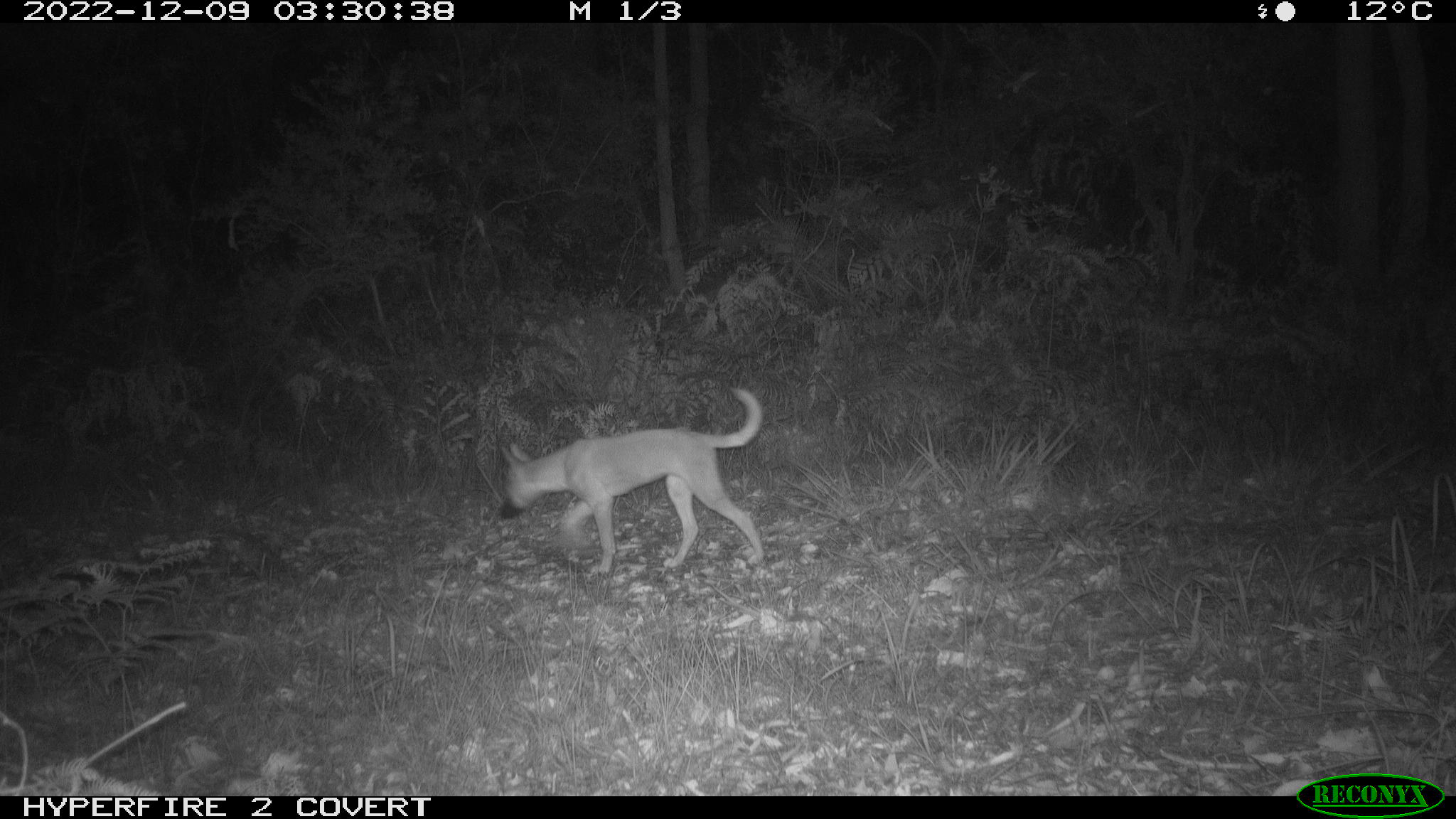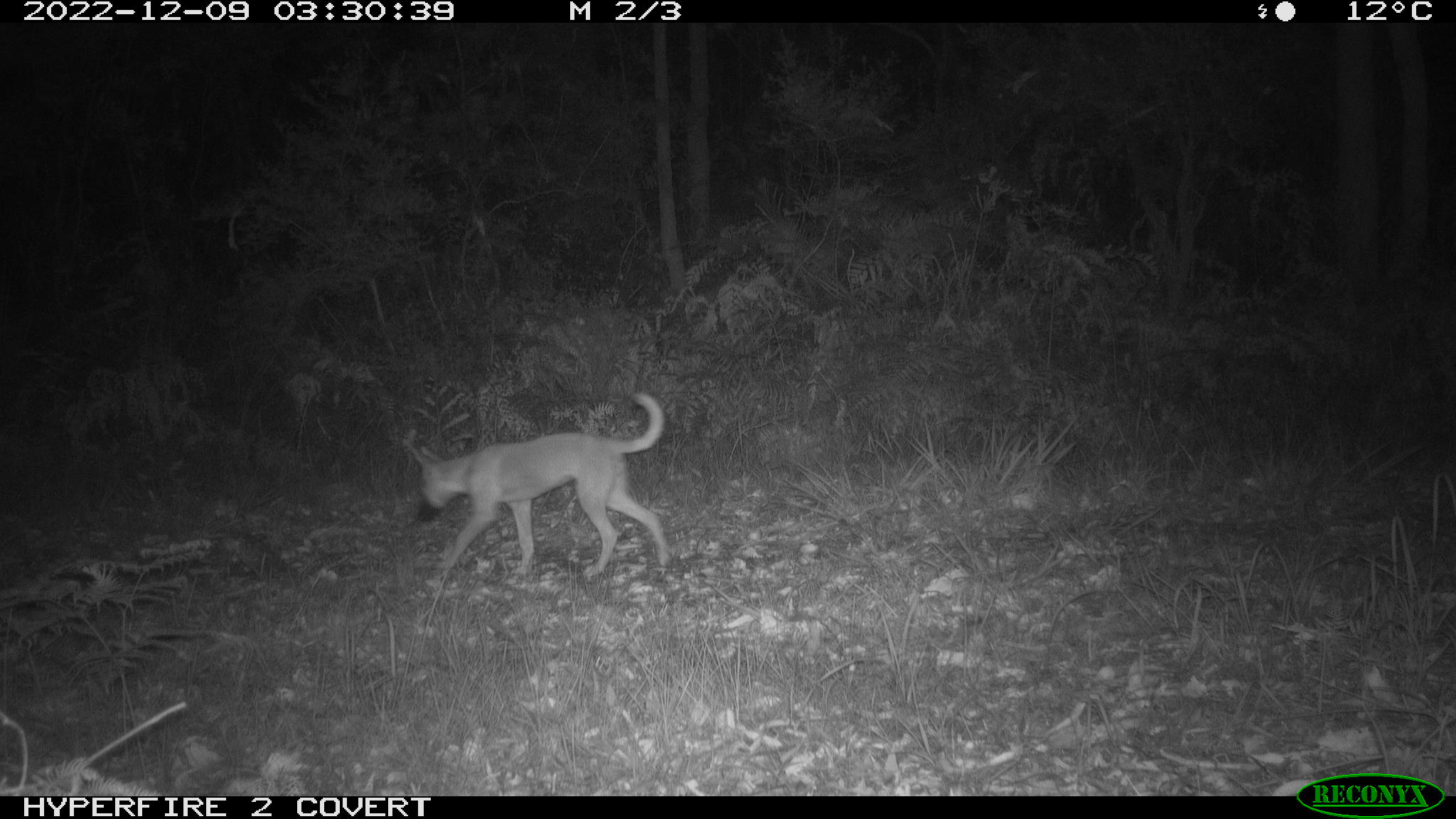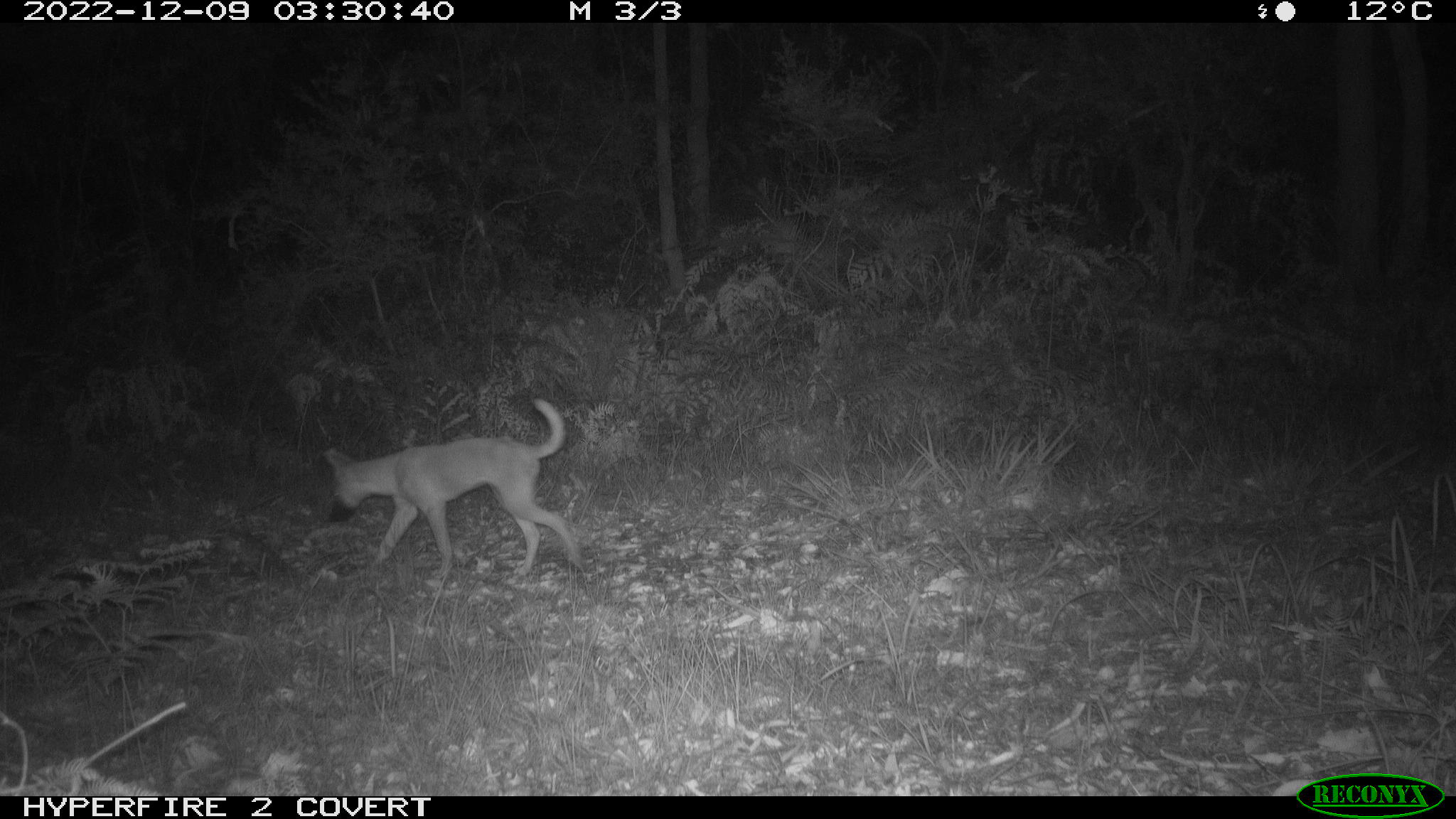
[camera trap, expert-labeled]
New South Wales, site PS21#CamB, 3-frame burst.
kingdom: Animalia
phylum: Chordata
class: Mammalia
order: Carnivora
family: Canidae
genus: Canis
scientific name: Canis familiaris dingo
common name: dingo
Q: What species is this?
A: Dingo (Canis familiaris dingo).